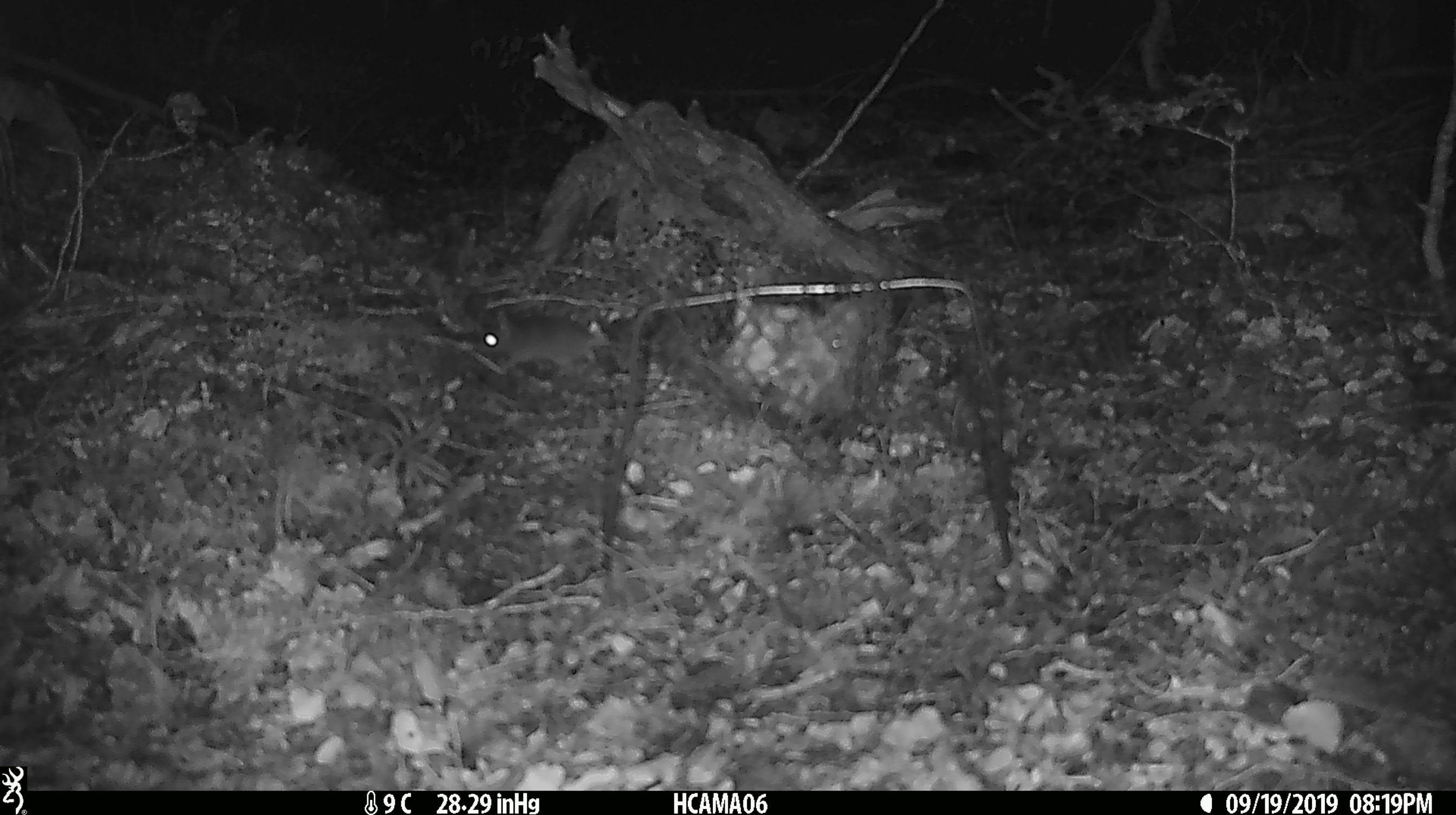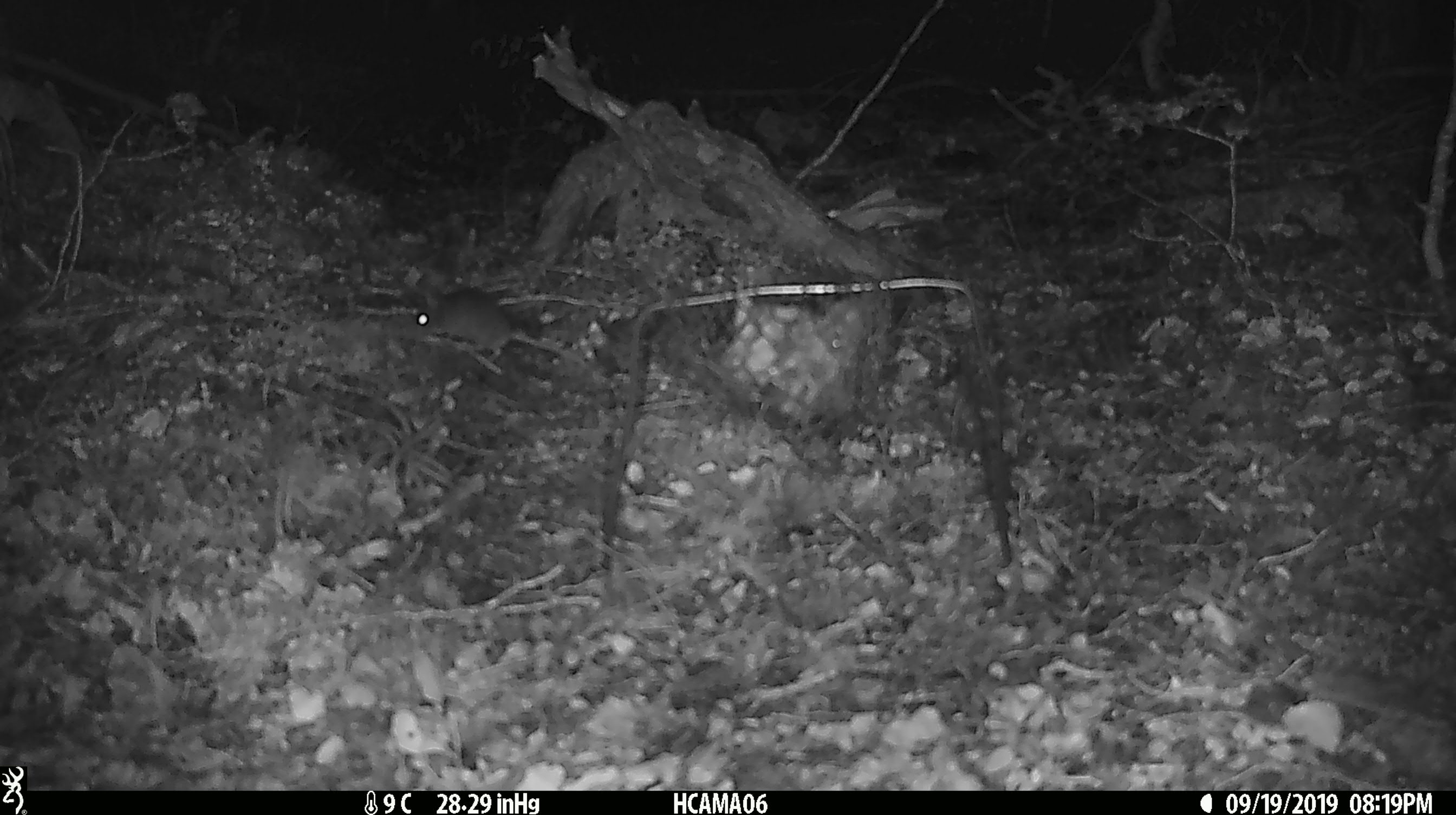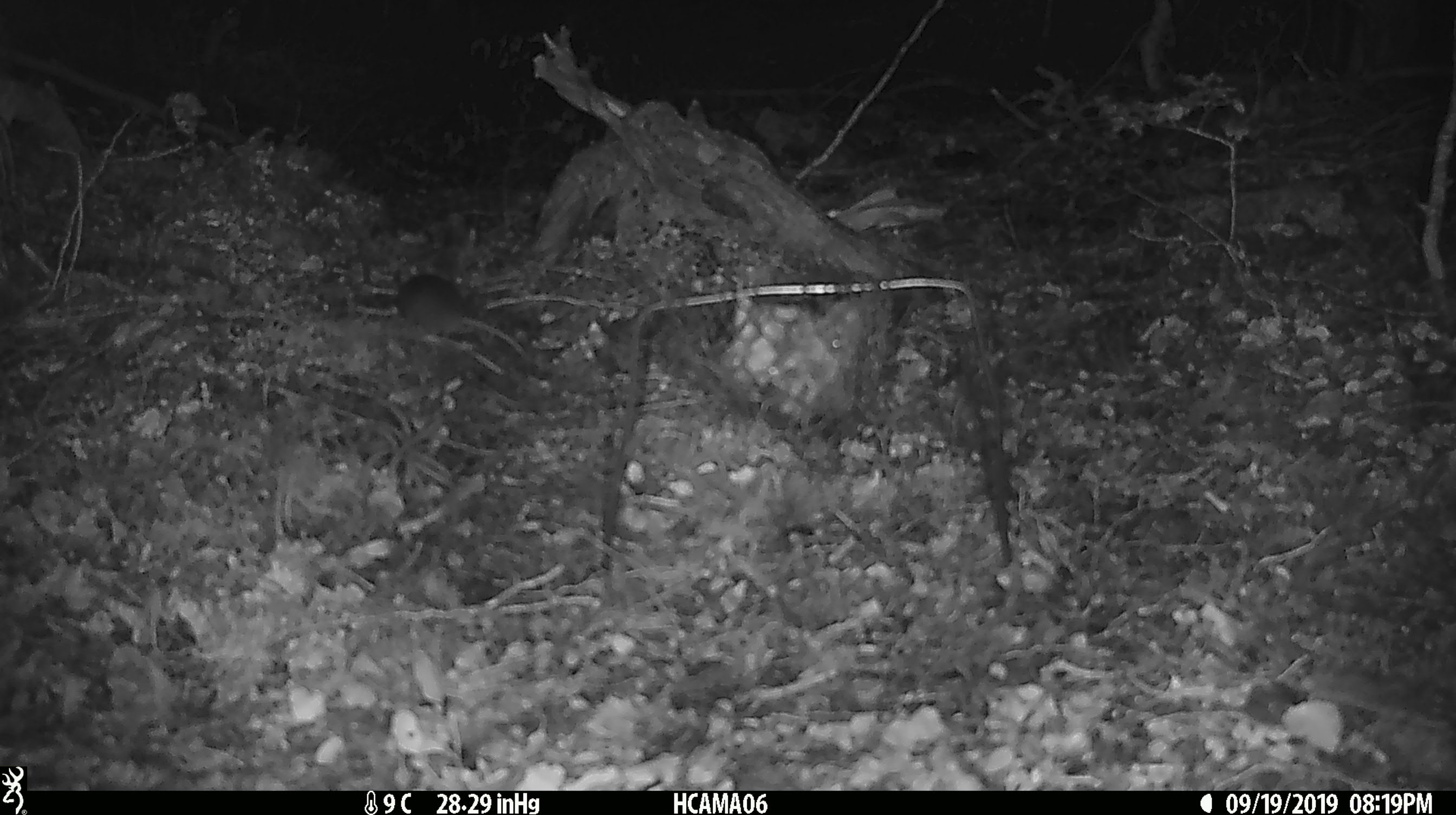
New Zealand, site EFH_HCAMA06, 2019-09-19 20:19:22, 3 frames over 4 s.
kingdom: Animalia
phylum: Chordata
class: Mammalia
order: Rodentia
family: Muridae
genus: Mus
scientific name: Mus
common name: mouse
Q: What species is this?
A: Mouse (Mus).